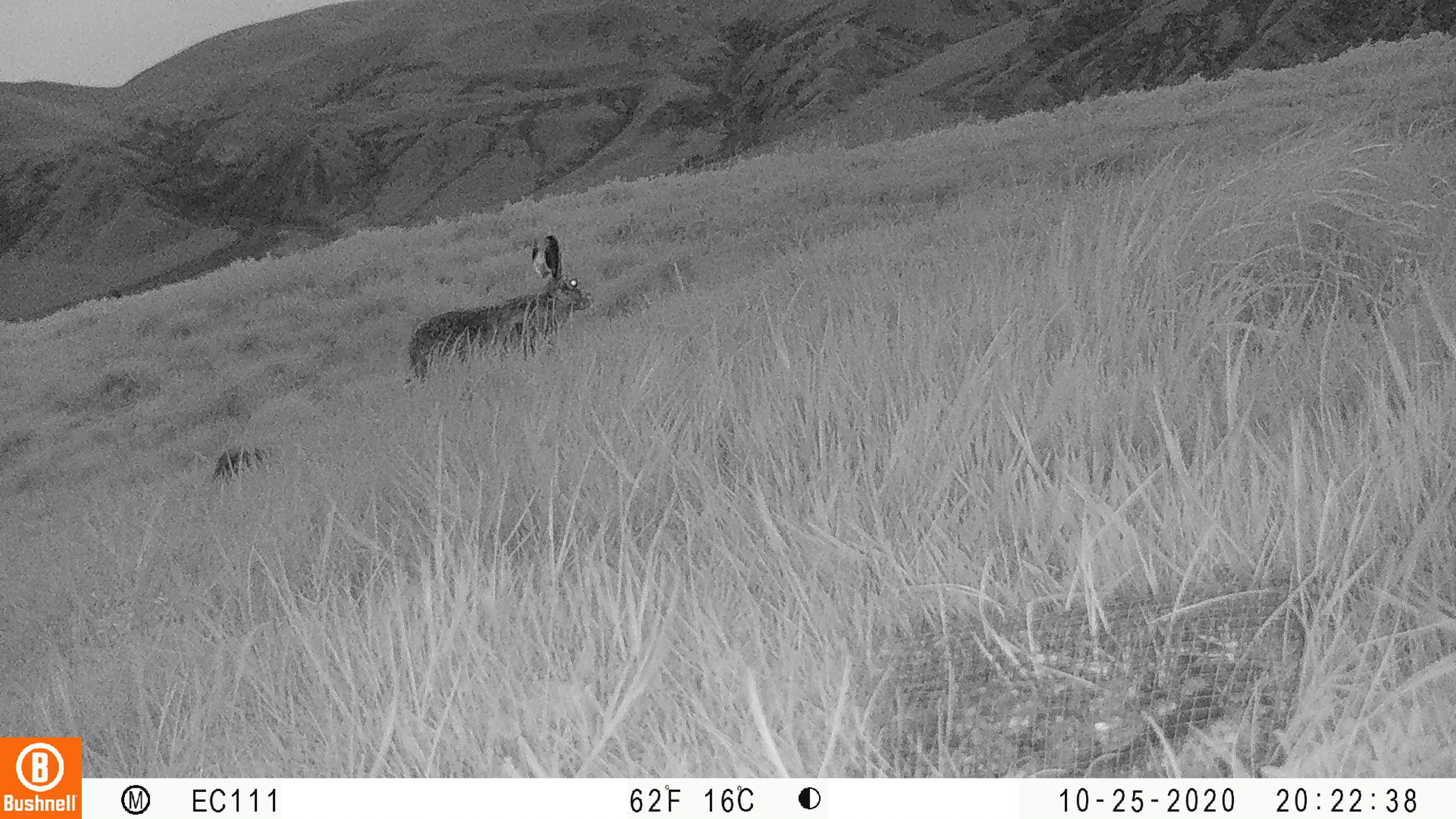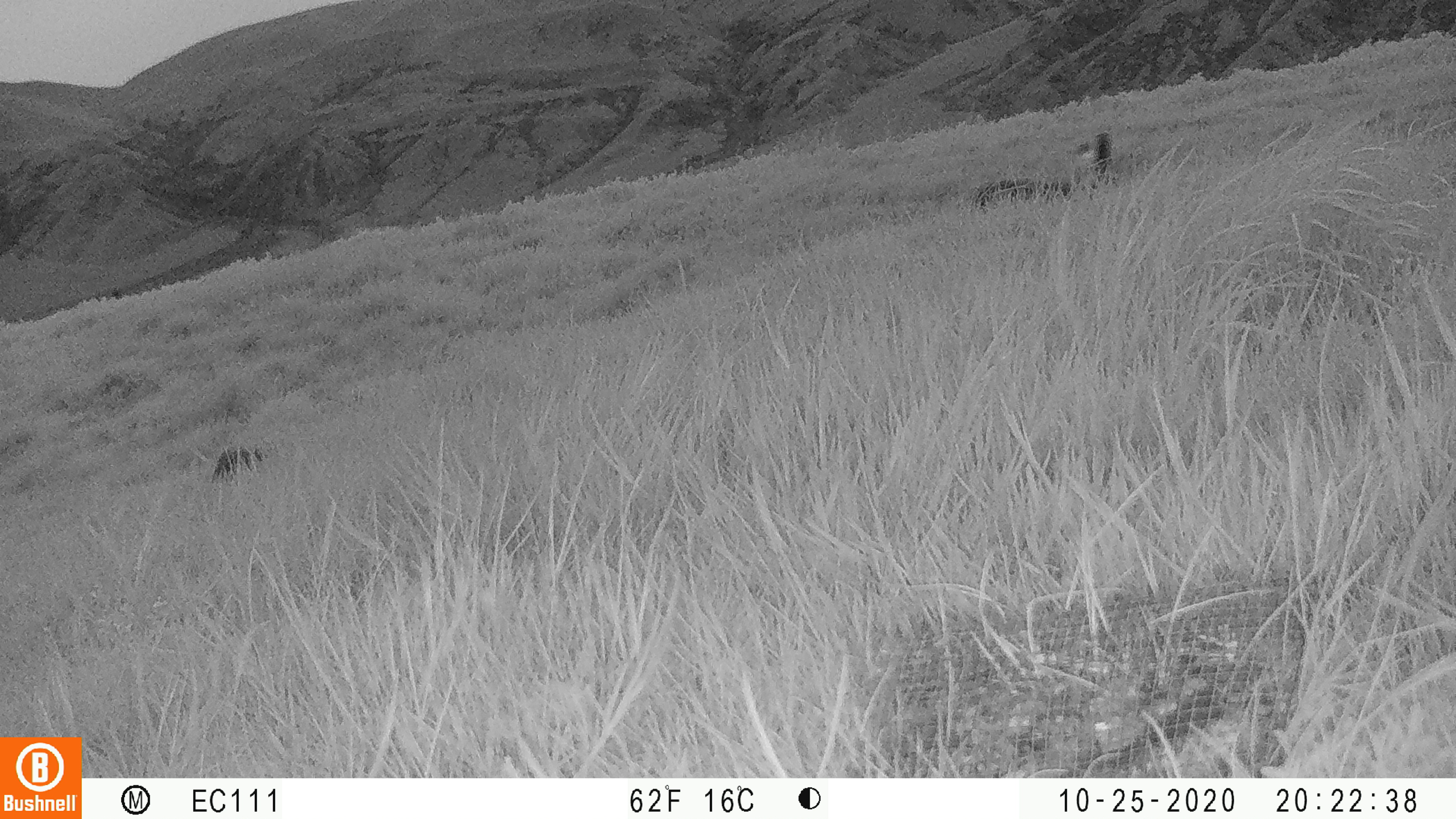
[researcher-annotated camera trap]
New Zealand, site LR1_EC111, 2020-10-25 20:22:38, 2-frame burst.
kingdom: Animalia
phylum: Chordata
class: Mammalia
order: Lagomorpha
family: Leporidae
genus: Lepus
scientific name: Lepus europaeus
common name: brown hare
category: hare